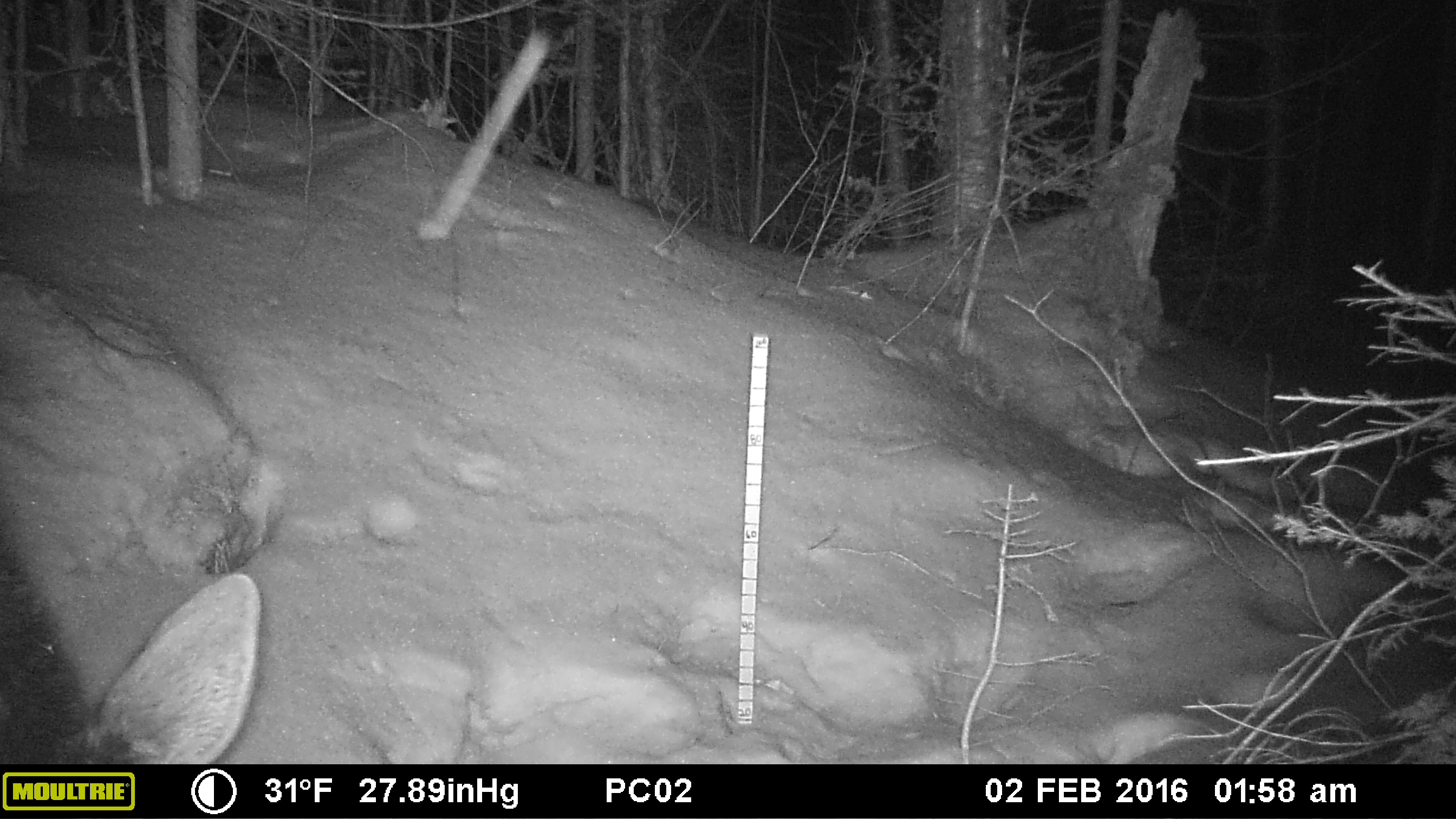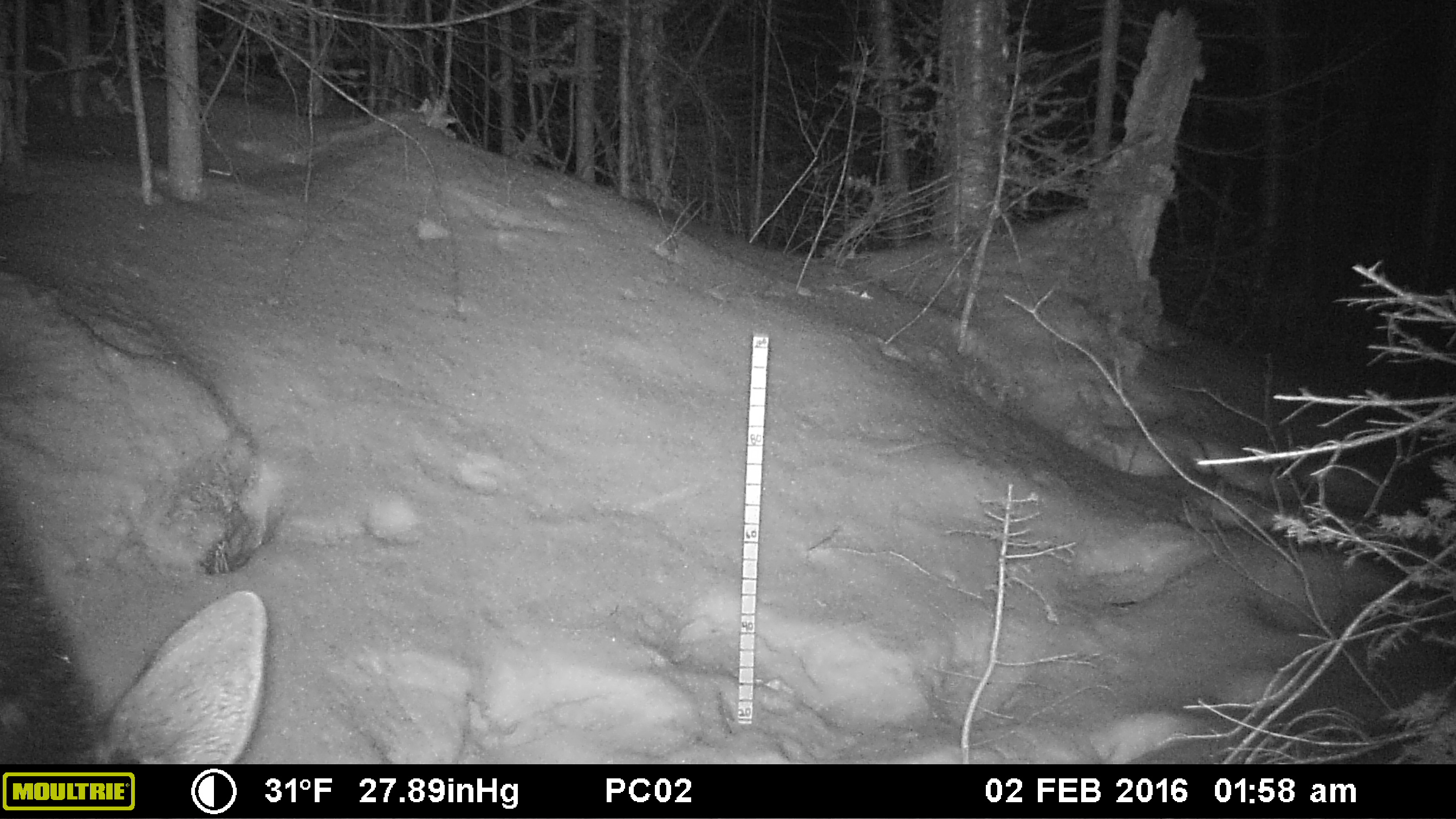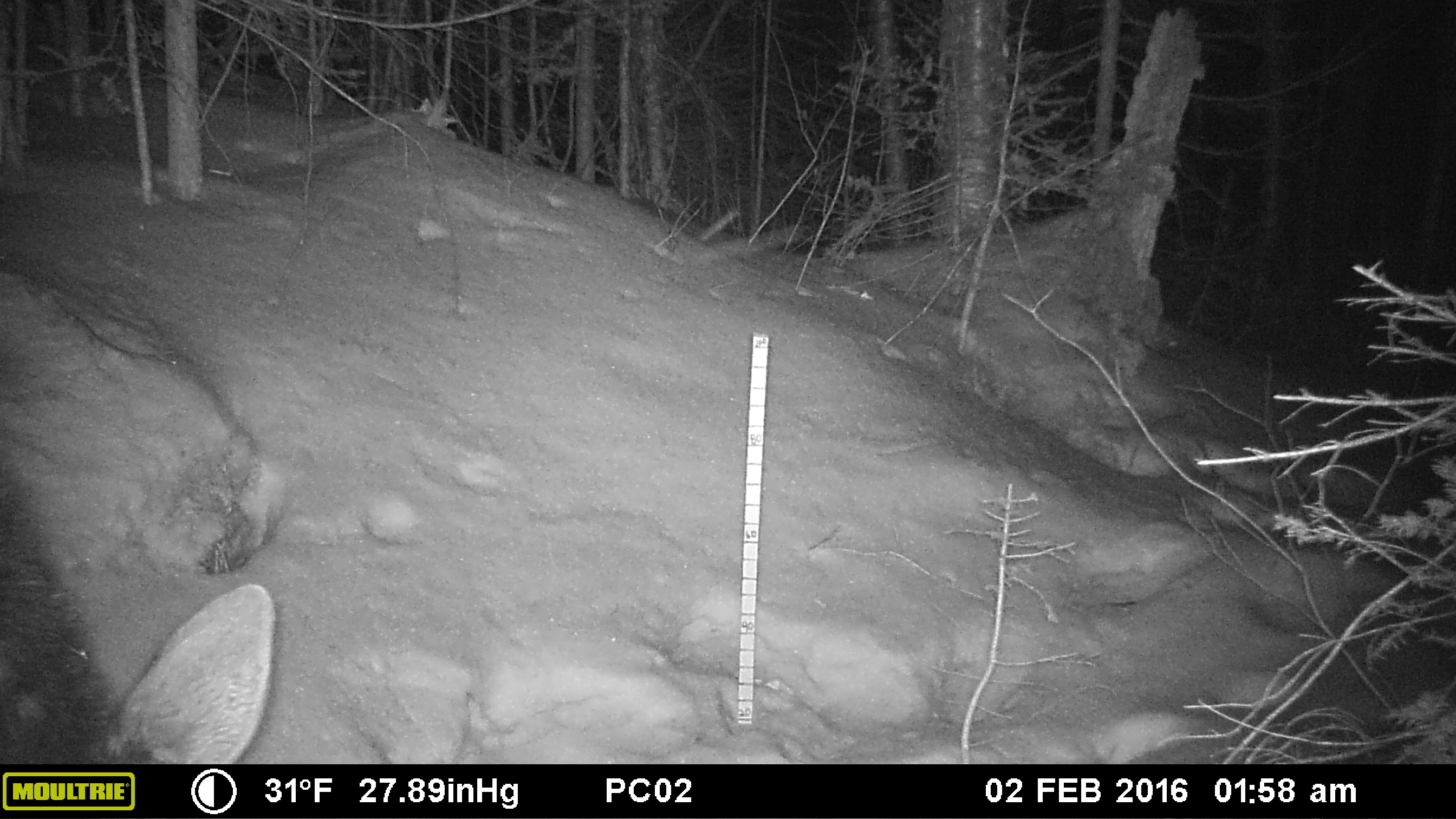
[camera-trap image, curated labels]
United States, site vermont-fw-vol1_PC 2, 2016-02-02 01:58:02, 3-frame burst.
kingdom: Animalia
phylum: Chordata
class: Mammalia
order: Artiodactyla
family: Cervidae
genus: Alces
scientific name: Alces alces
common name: moose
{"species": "moose (Alces alces)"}